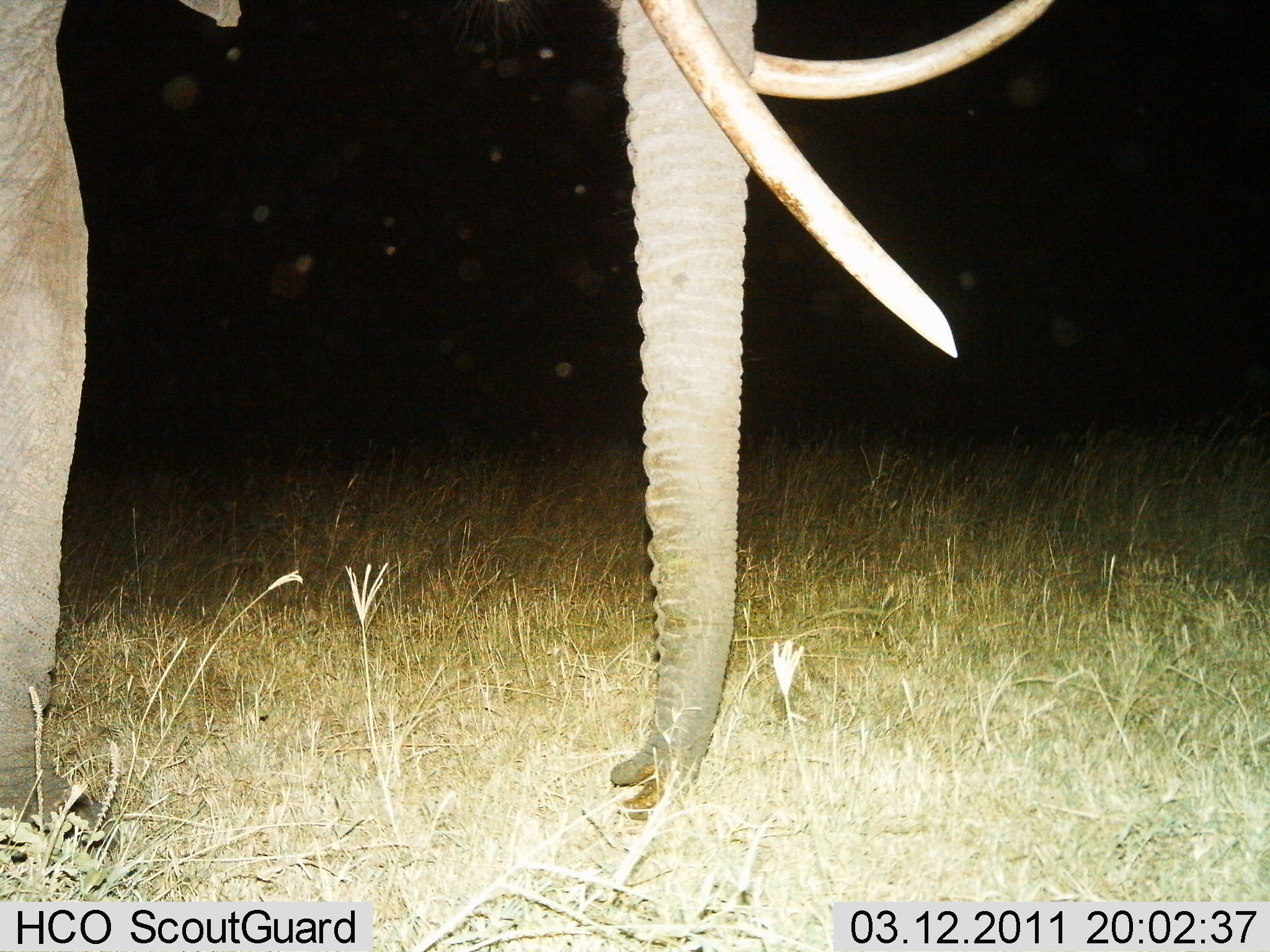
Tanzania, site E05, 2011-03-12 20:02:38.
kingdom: Animalia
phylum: Chordata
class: Mammalia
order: Proboscidea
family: Elephantidae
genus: Loxodonta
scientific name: Loxodonta africana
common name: african bush elephant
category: elephant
Elephant (african bush elephant) (Loxodonta africana), count 1. Behavior (volunteer vote fractions): standing 83%, resting 0%, moving 17%, interacting 0%. Young present (vote fraction): 0%. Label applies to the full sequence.